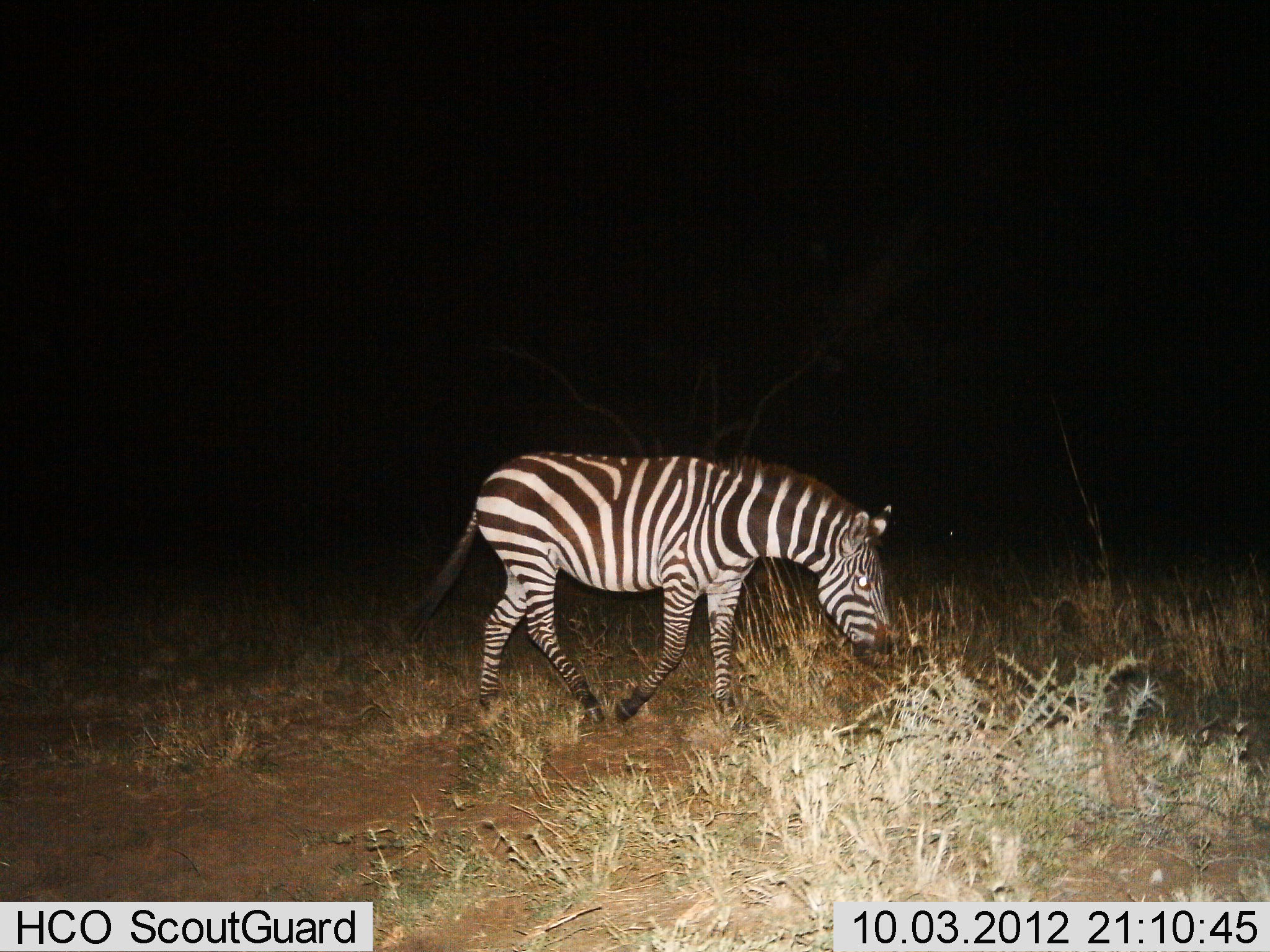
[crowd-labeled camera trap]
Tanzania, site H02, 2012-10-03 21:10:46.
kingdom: Animalia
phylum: Chordata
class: Mammalia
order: Perissodactyla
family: Equidae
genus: Equus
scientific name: Equus quagga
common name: plains zebra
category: zebra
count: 1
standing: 10%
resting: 0%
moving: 80%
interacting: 0%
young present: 0%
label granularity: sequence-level